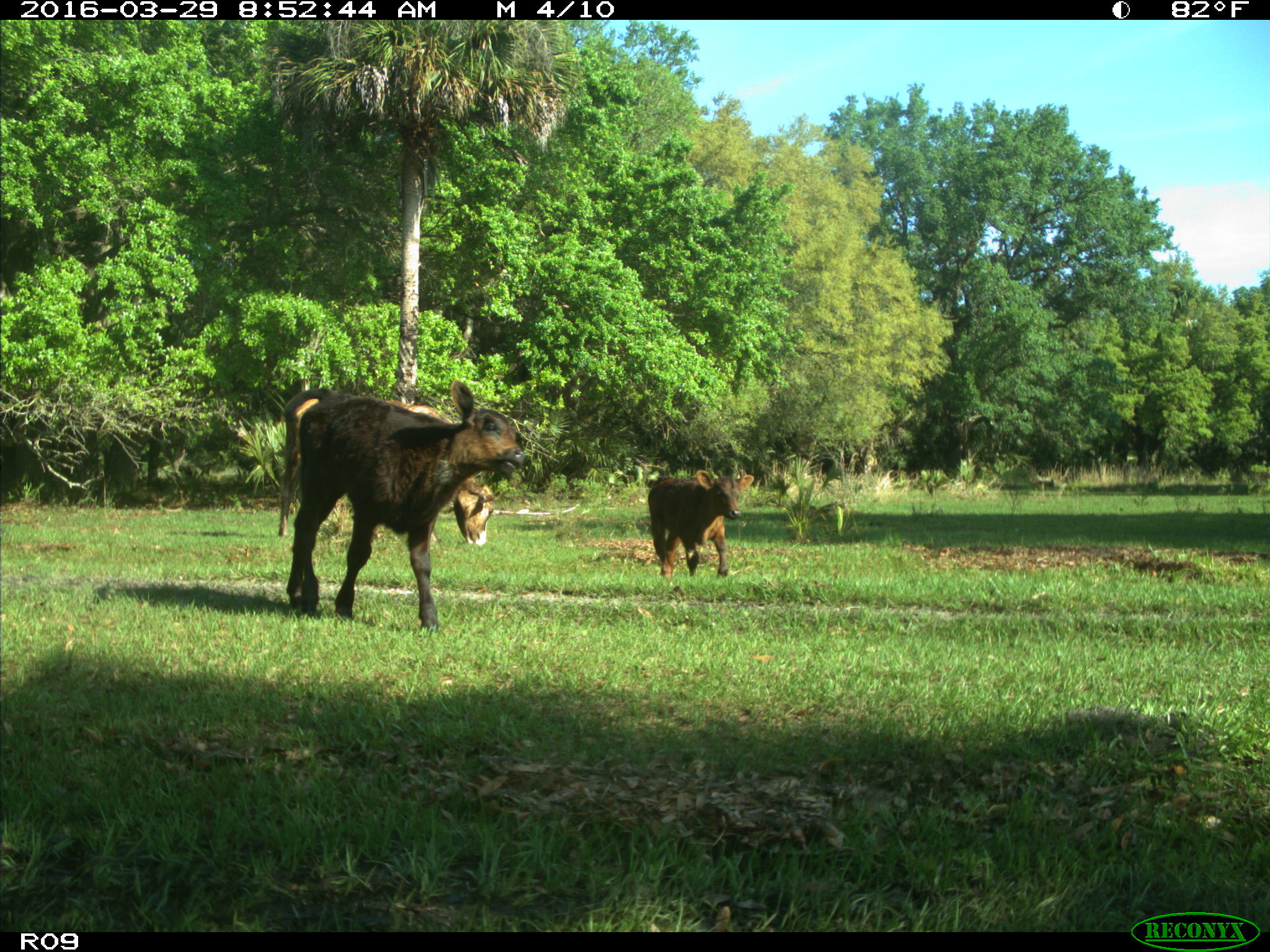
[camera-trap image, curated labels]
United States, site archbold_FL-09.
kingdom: Animalia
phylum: Chordata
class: Mammalia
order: Artiodactyla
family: Bovidae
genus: Bos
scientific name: Bos taurus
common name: domestic cow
Bos taurus (domestic cow).